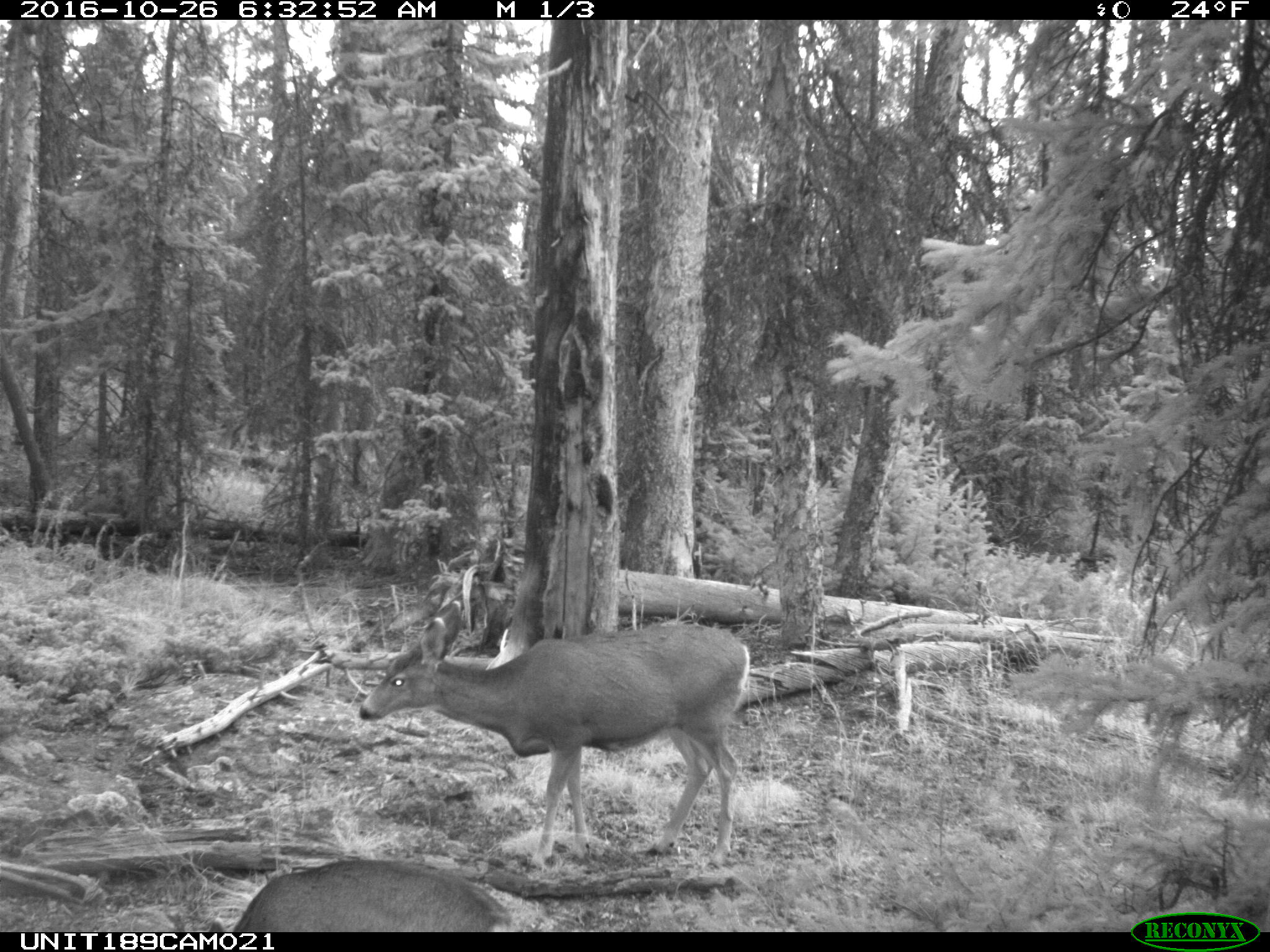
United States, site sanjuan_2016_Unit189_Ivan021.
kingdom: Animalia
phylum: Chordata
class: Mammalia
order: Artiodactyla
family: Cervidae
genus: Odocoileus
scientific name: Odocoileus hemionus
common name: mule deer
Odocoileus hemionus (mule deer).